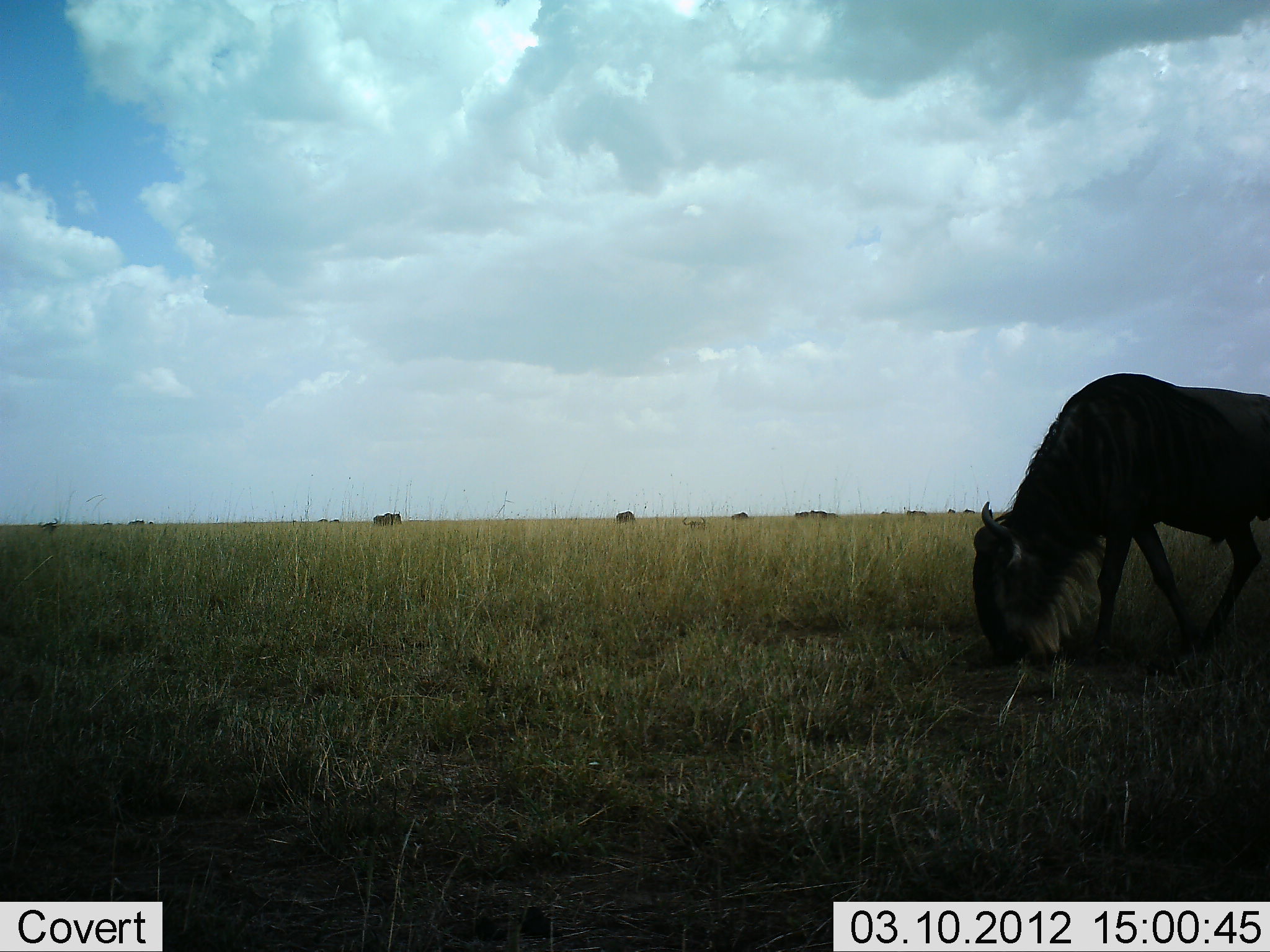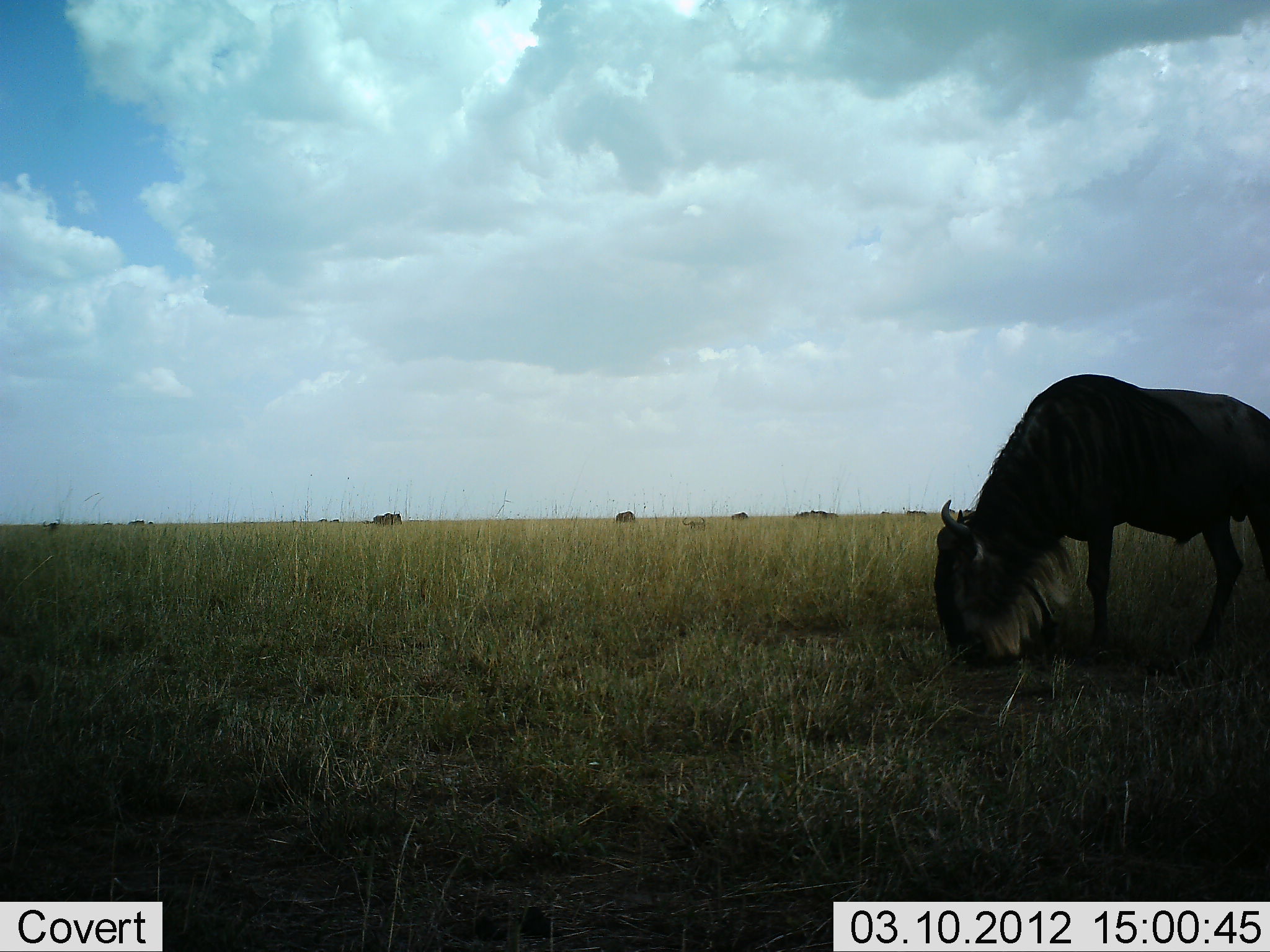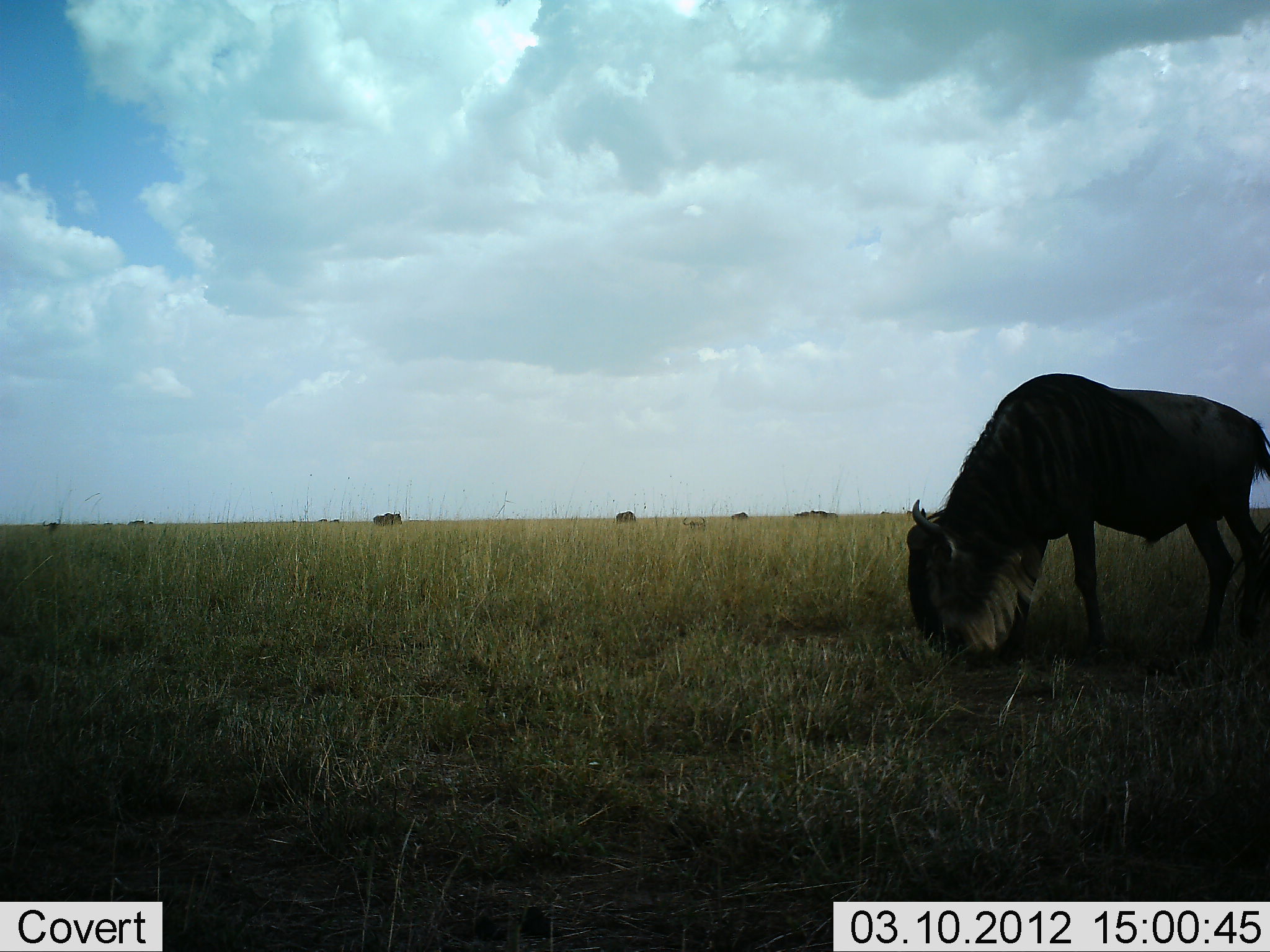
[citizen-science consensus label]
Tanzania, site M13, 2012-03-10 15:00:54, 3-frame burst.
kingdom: Animalia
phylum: Chordata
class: Mammalia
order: Artiodactyla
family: Bovidae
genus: Connochaetes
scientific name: Connochaetes taurinus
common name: blue wildebeest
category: wildebeest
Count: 1.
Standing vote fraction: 27%.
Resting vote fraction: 0%.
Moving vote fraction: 18%.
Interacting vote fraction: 0%.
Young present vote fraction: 0%.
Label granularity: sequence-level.